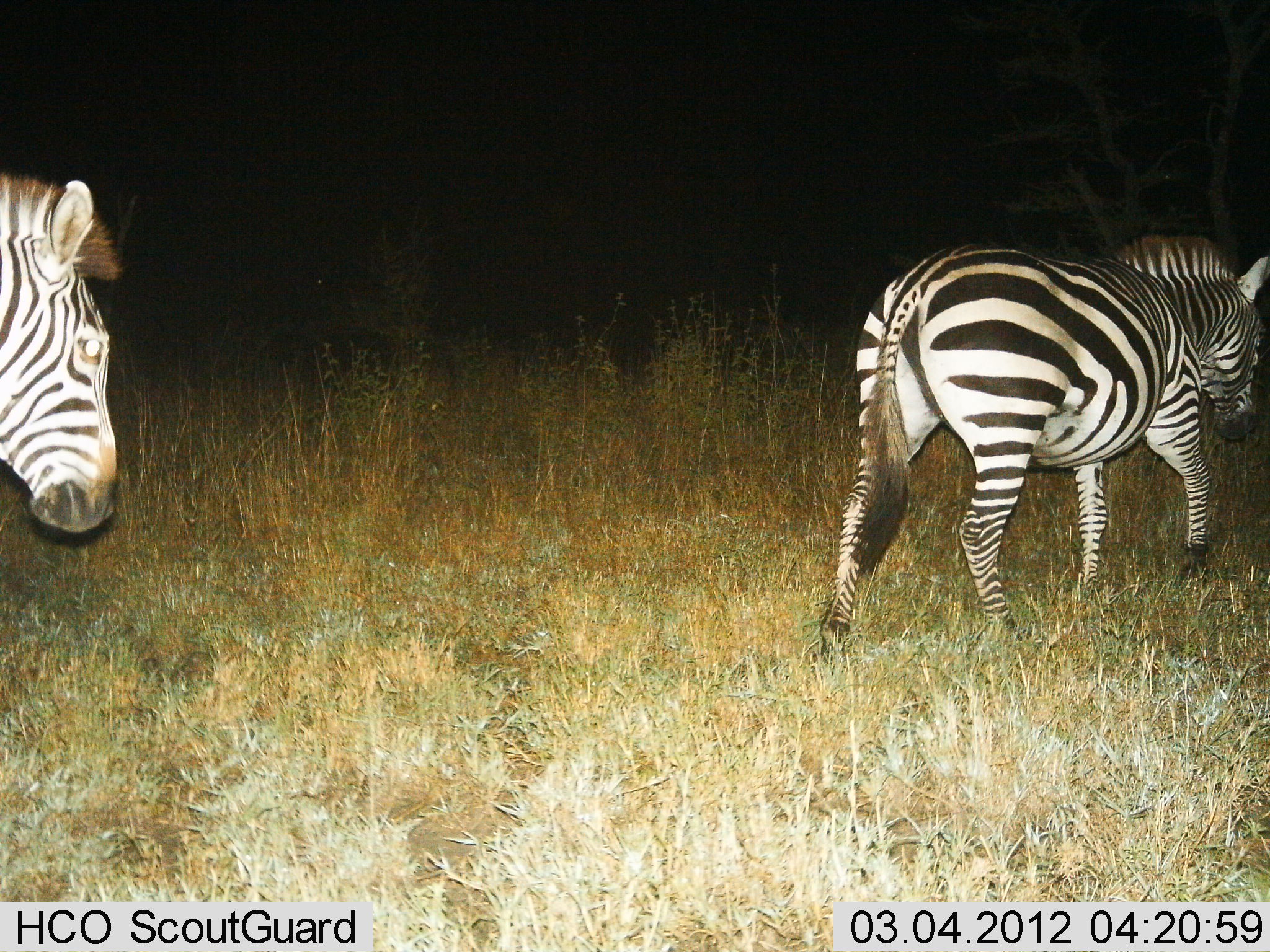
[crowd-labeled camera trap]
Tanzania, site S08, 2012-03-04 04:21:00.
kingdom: Animalia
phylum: Chordata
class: Mammalia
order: Perissodactyla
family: Equidae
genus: Equus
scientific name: Equus quagga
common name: plains zebra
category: zebra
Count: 2.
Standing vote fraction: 7%.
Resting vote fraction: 0%.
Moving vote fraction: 100%.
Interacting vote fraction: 0%.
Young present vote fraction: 0%.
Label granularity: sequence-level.